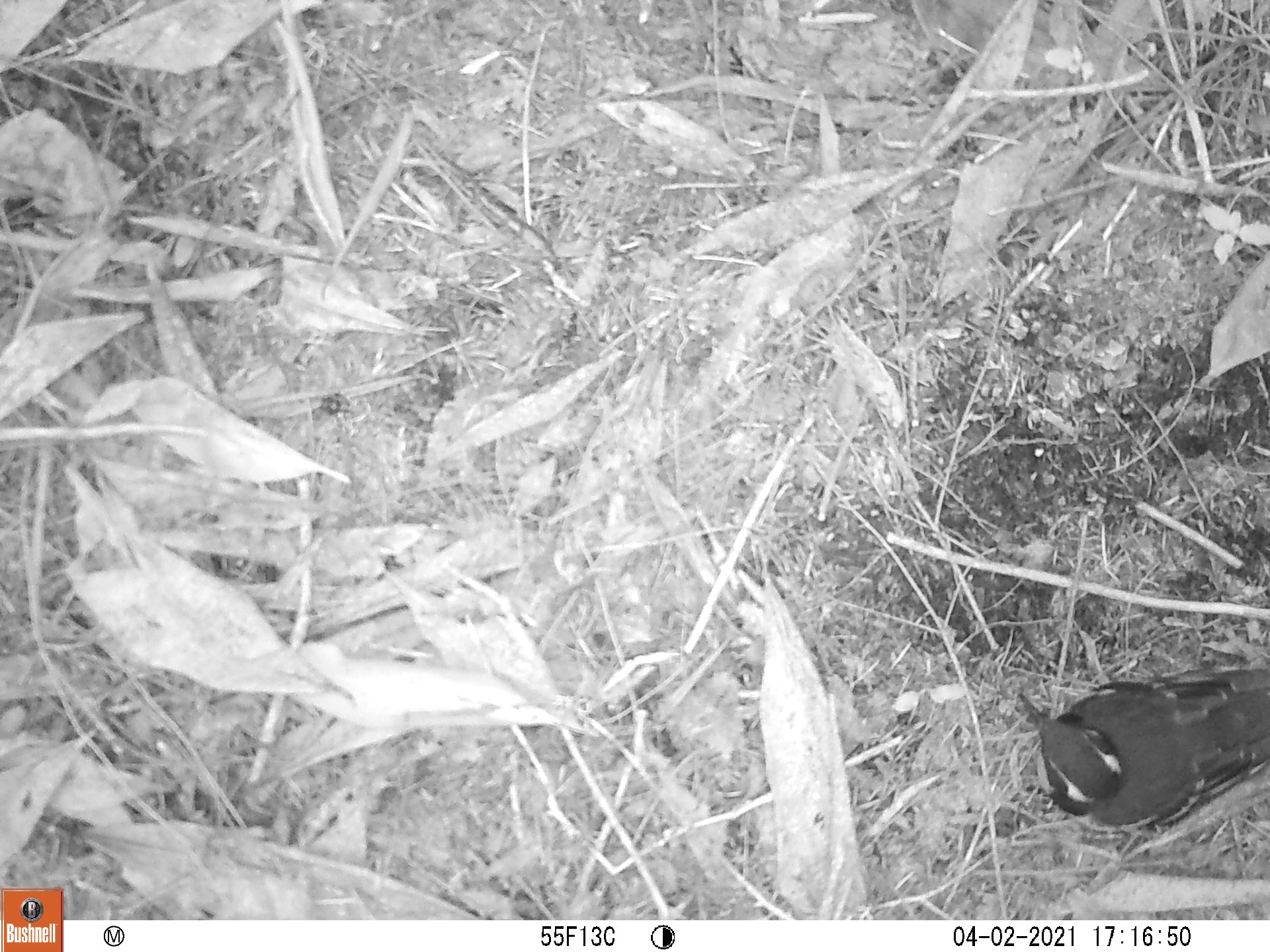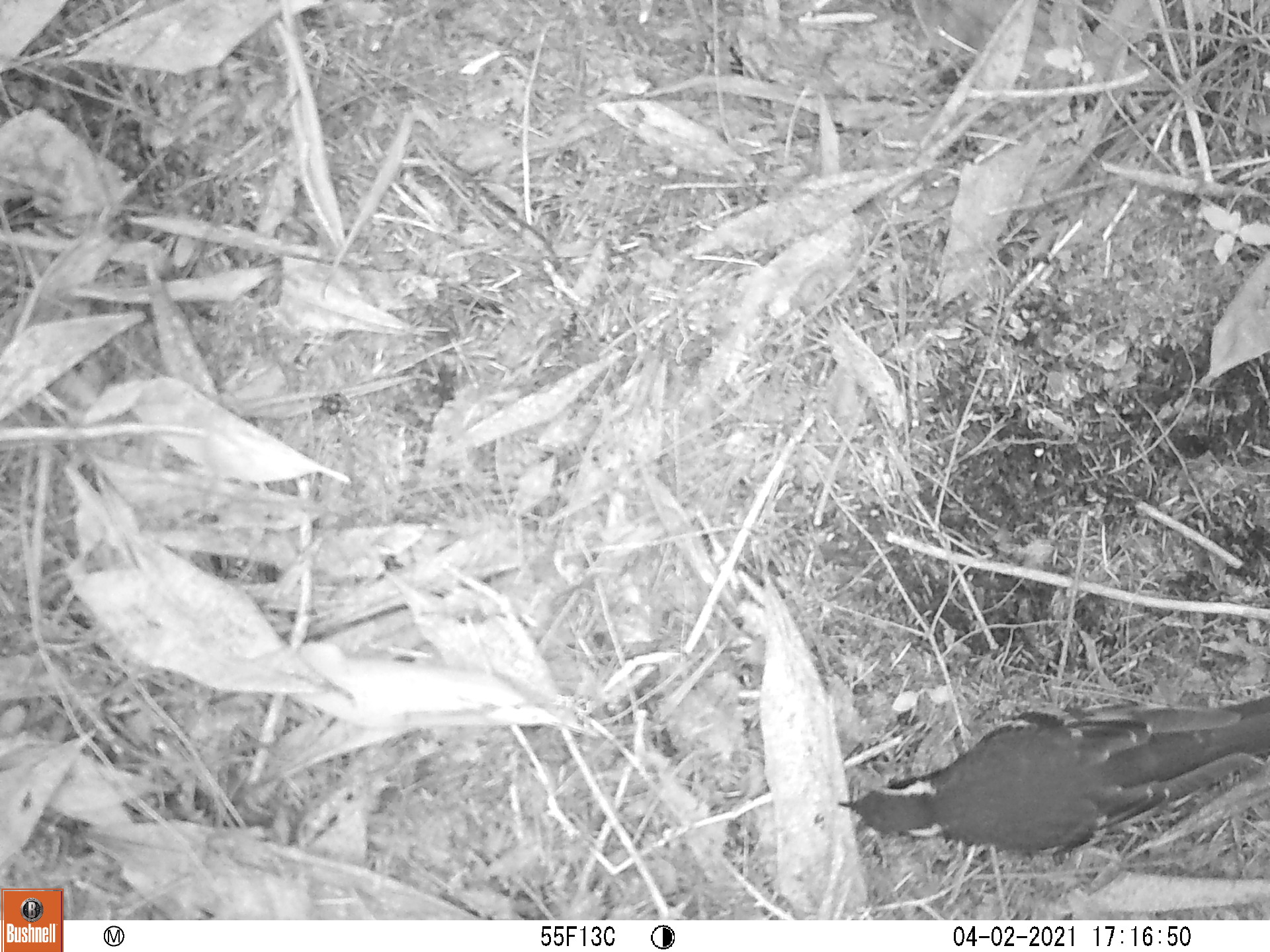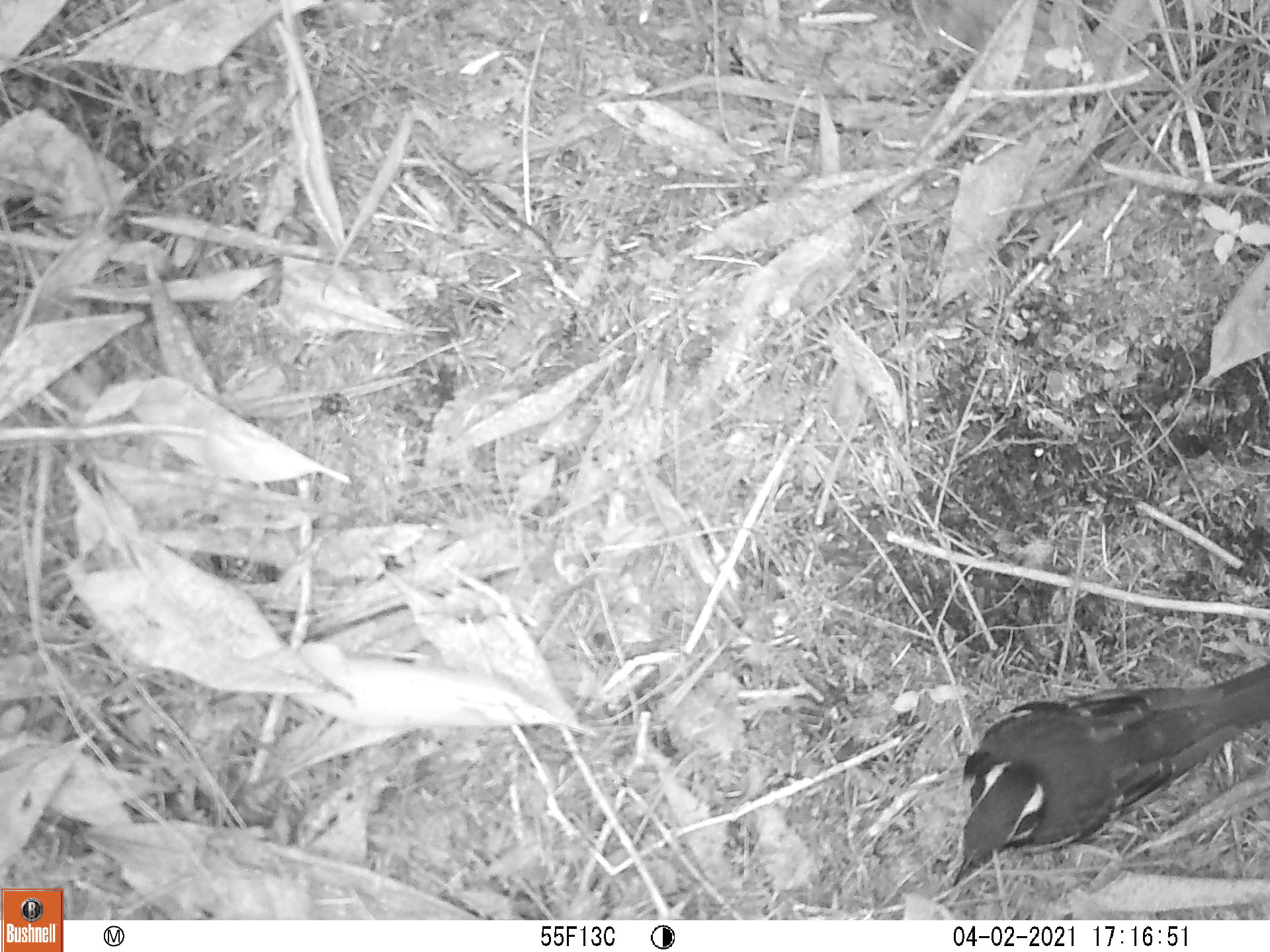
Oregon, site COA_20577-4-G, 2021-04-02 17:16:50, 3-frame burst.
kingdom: Animalia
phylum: Chordata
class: Aves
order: Passeriformes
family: Turdidae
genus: Ixoreus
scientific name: Ixoreus naevius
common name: varied thrush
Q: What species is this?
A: Varied thrush (Ixoreus naevius).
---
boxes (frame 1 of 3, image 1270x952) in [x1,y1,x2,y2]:
varied thrush: [1008,654,1269,843]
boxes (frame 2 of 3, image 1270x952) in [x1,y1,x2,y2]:
varied thrush: [831,687,1269,867]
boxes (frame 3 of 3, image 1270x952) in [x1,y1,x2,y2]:
varied thrush: [951,662,1264,889]